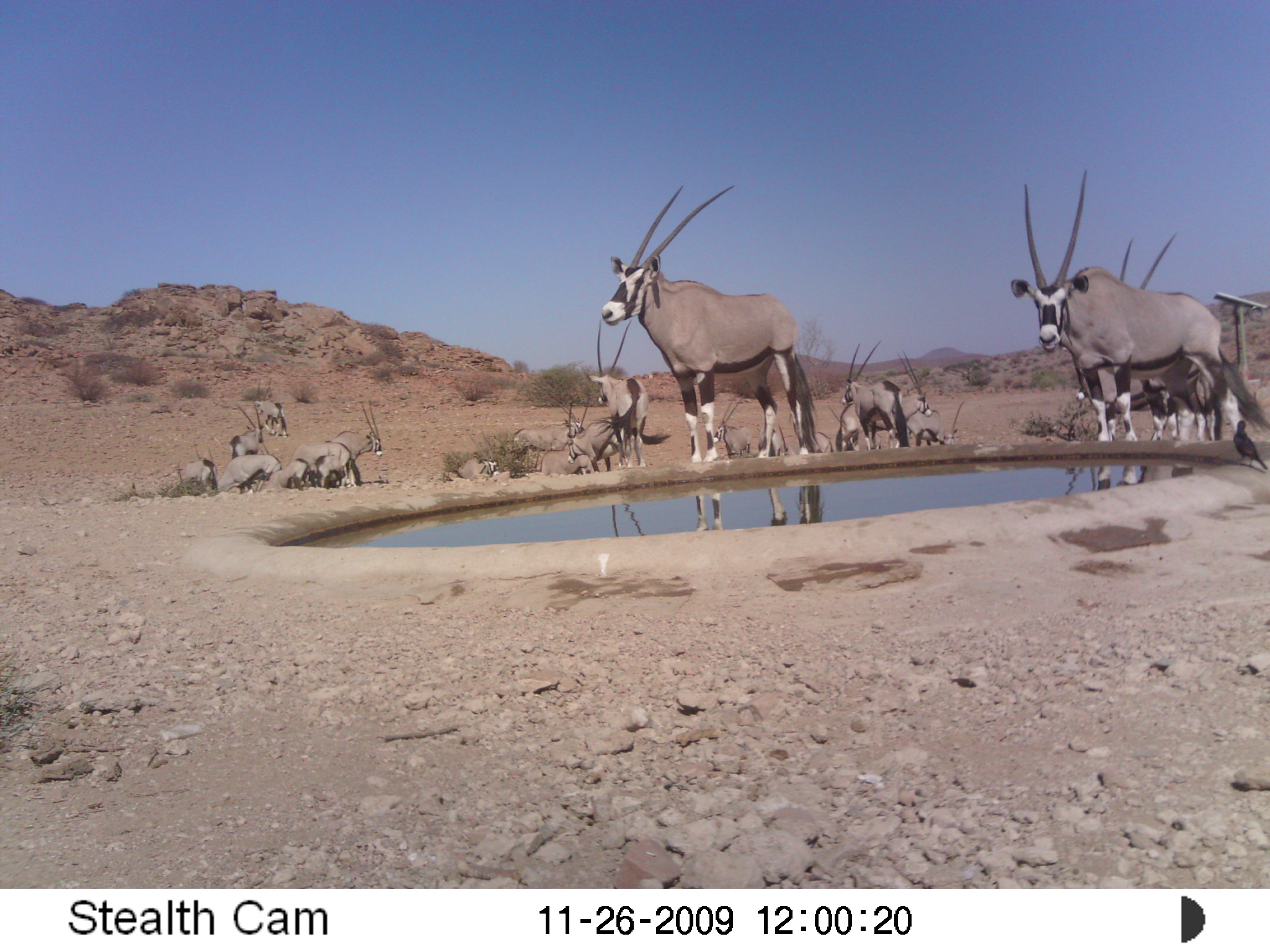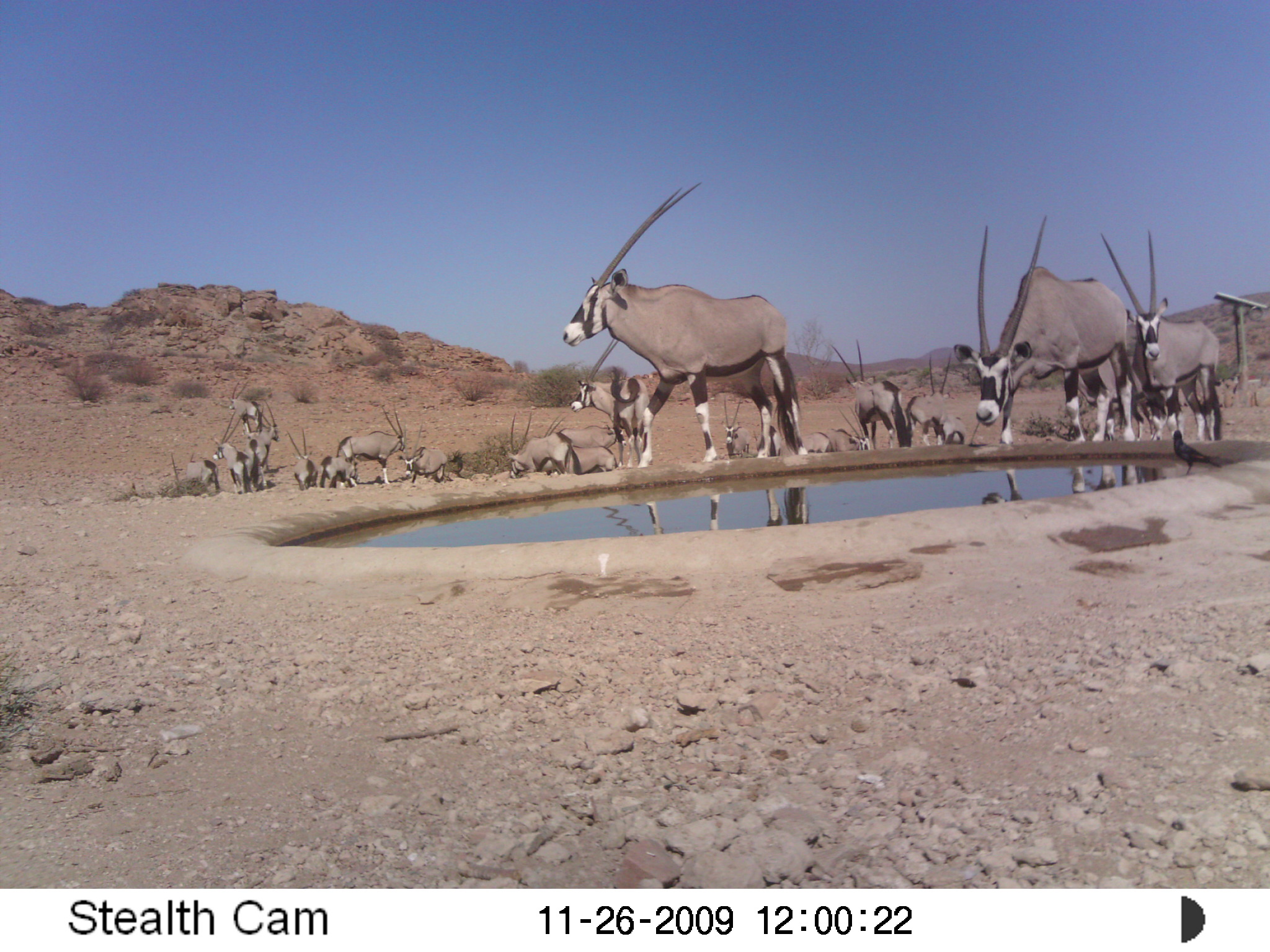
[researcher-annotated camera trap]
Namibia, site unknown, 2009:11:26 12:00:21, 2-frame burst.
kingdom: Animalia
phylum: Chordata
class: Mammalia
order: Artiodactyla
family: Bovidae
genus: Oryx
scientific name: Oryx gazella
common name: gemsbok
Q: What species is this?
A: Oryx gazella (gemsbok).